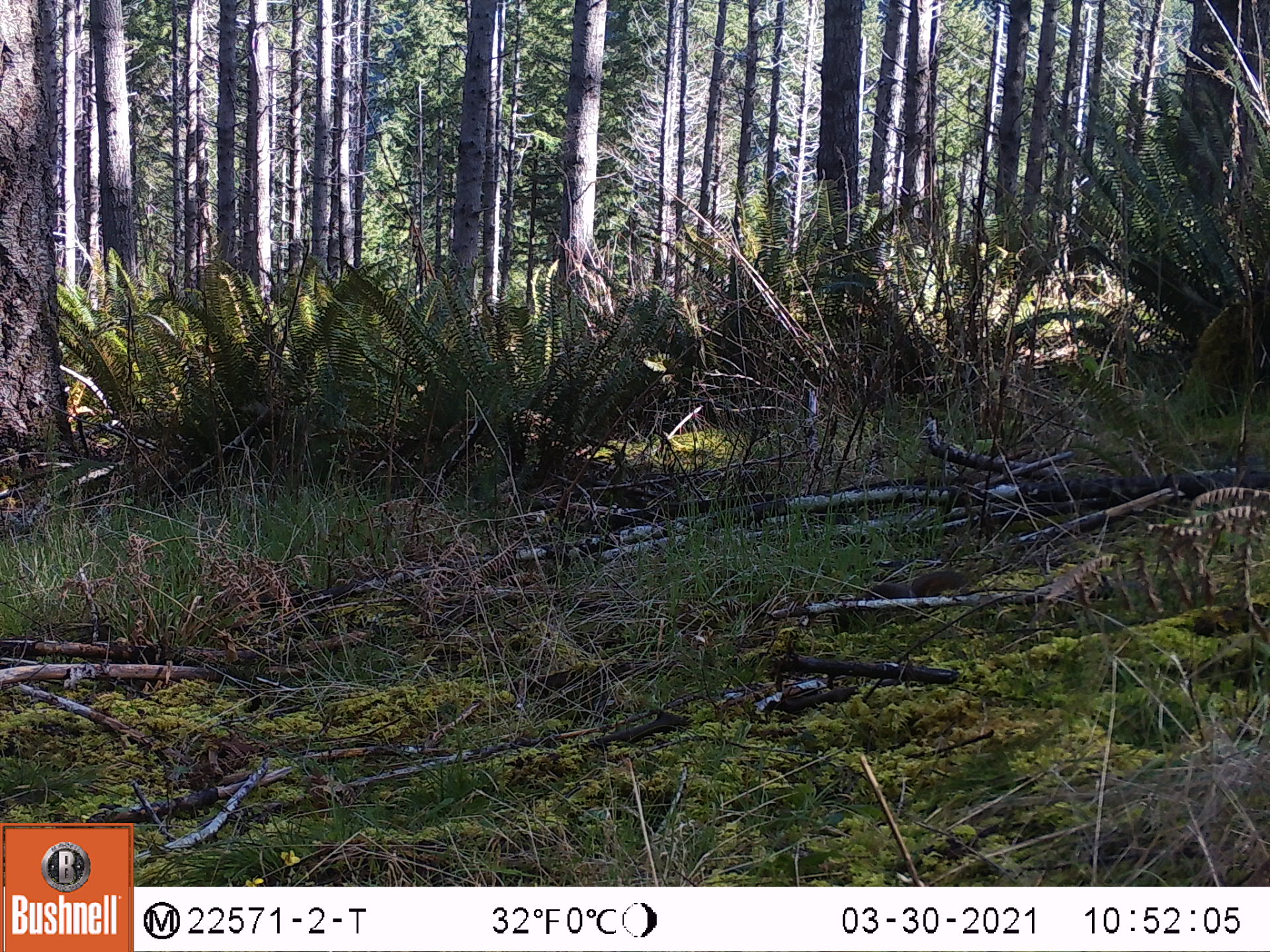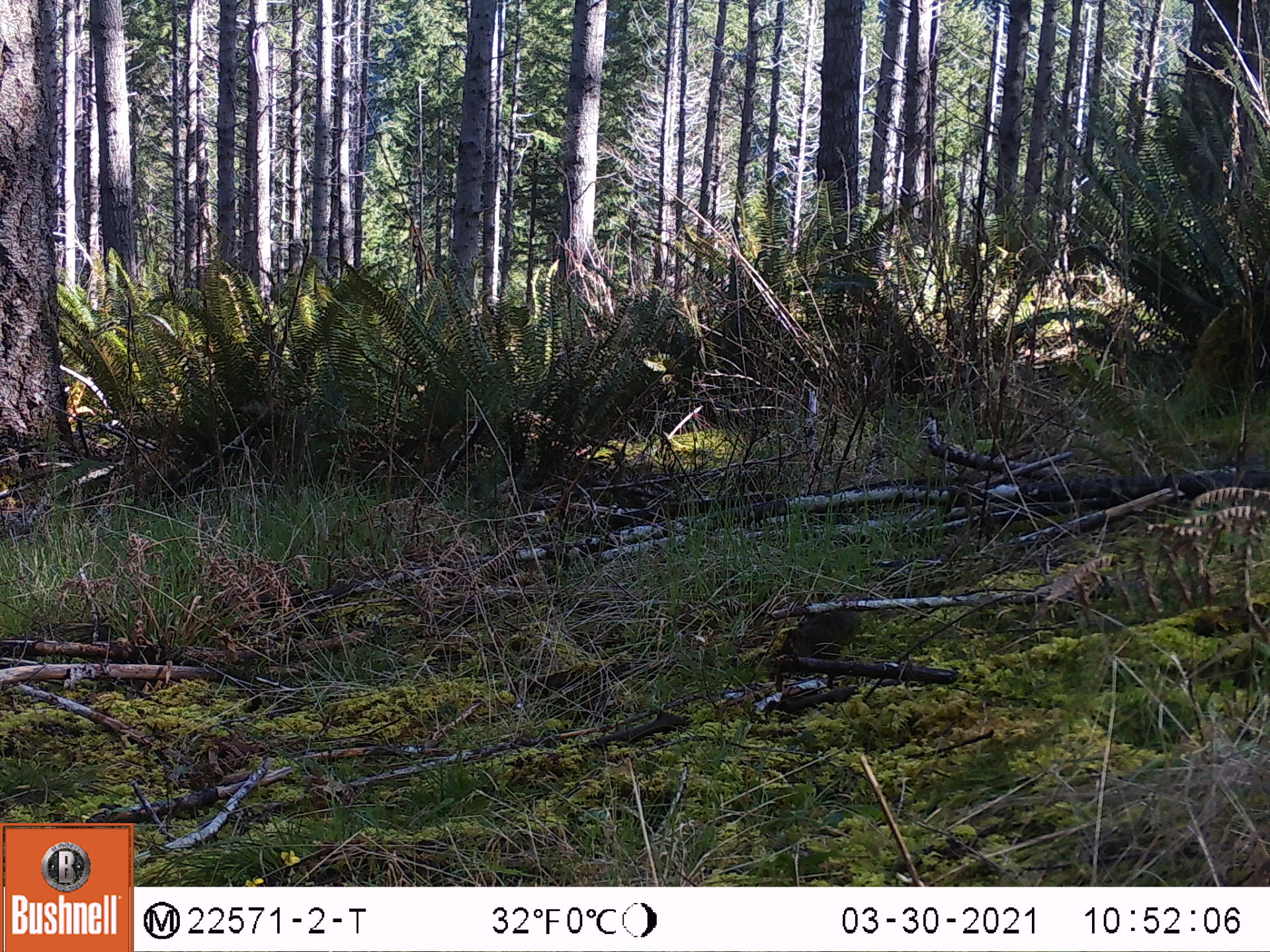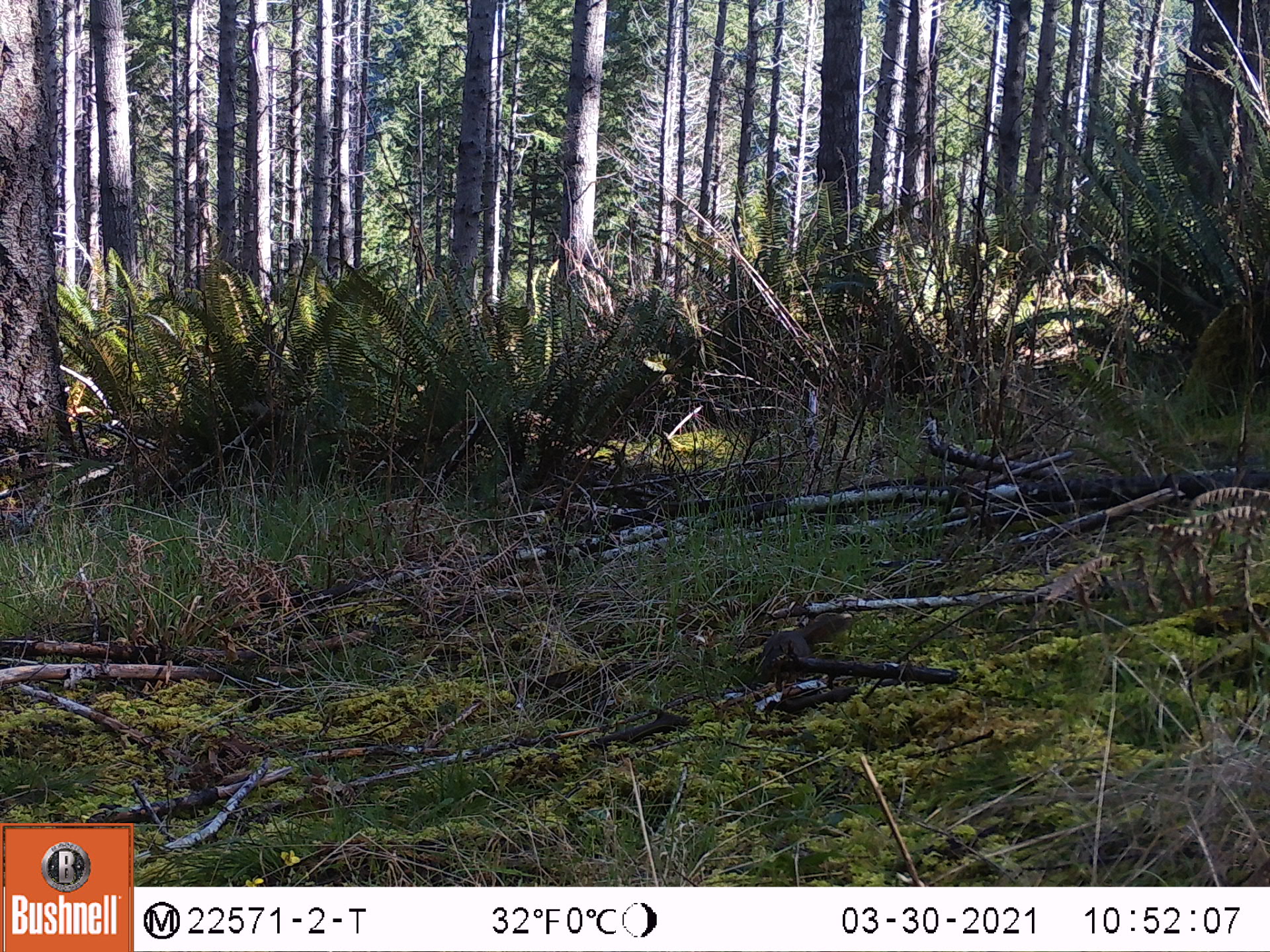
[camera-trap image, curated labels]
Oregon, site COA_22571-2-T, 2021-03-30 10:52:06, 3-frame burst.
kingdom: Animalia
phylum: Chordata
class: Mammalia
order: Rodentia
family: Sciuridae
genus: Tamiasciurus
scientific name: Tamiasciurus douglasii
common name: douglas squirrel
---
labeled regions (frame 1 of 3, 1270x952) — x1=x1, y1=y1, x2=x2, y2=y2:
douglas squirrel: x1=858, y1=558, x2=986, y2=617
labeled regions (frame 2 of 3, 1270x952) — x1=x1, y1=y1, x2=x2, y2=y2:
douglas squirrel: x1=769, y1=599, x2=861, y2=682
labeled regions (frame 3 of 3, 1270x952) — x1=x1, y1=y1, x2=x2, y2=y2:
douglas squirrel: x1=759, y1=601, x2=861, y2=670